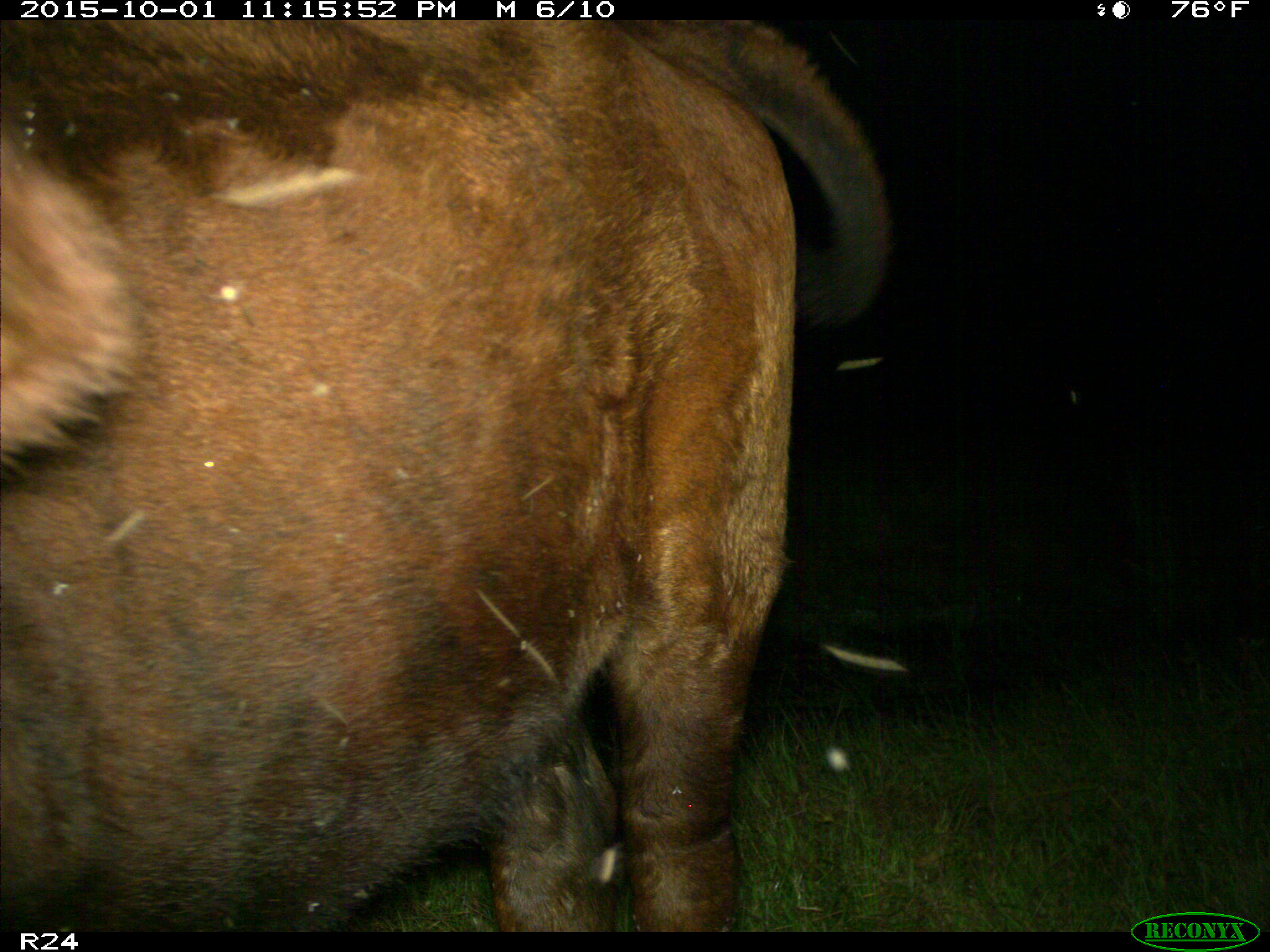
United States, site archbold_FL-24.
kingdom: Animalia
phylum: Chordata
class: Mammalia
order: Artiodactyla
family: Bovidae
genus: Bos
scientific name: Bos taurus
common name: domestic cow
Bos taurus (domestic cow).